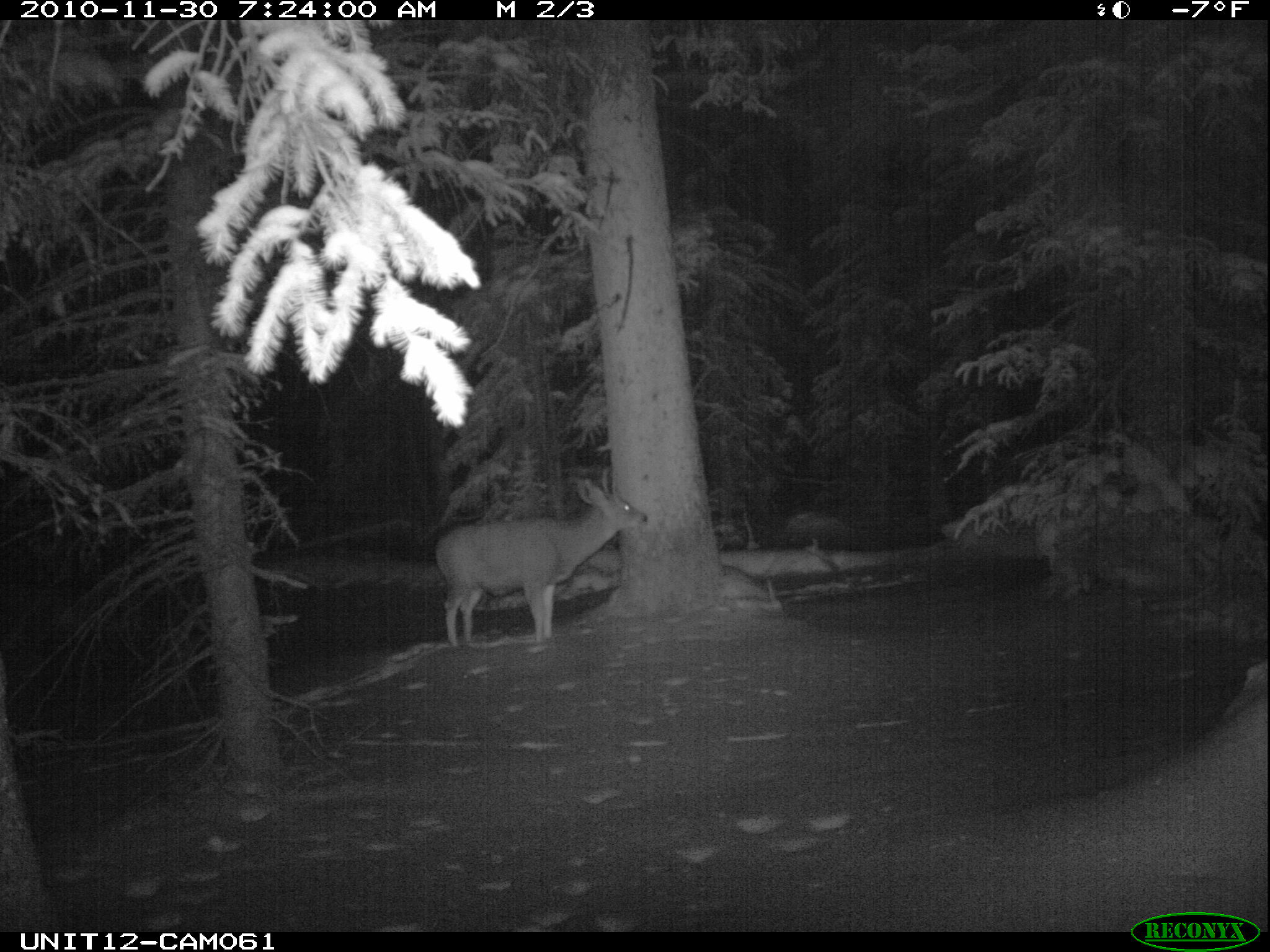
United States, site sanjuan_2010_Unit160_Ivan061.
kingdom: Animalia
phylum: Chordata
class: Mammalia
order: Artiodactyla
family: Cervidae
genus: Odocoileus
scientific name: Odocoileus hemionus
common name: mule deer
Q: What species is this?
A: Odocoileus hemionus (mule deer).